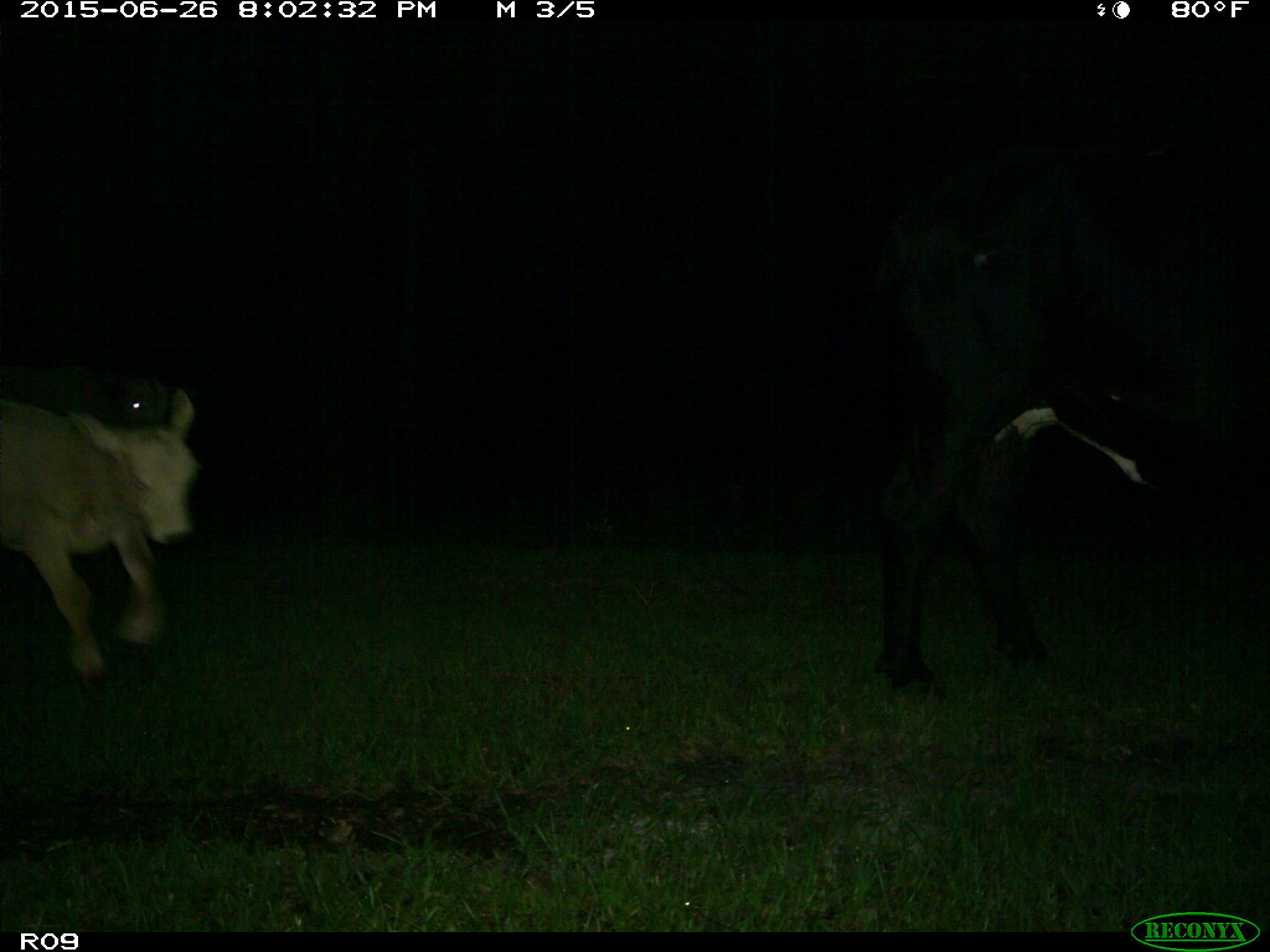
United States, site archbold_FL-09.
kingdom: Animalia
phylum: Chordata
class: Mammalia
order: Artiodactyla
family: Bovidae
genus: Bos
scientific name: Bos taurus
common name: domestic cow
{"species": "Bos taurus (domestic cow)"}